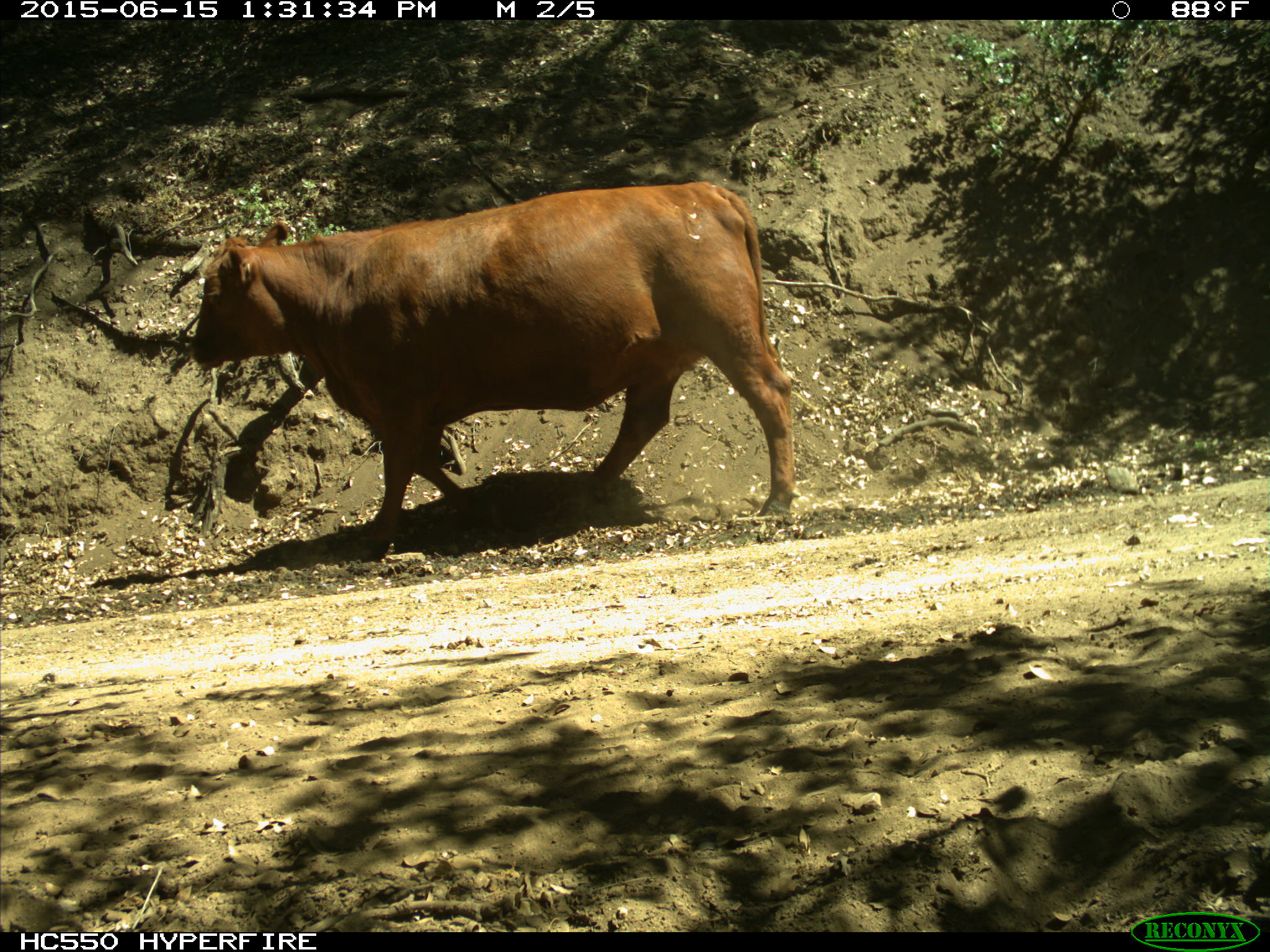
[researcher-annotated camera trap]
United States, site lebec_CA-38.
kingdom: Animalia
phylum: Chordata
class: Mammalia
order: Artiodactyla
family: Bovidae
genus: Bos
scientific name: Bos taurus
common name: domestic cow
Bos taurus (domestic cow).